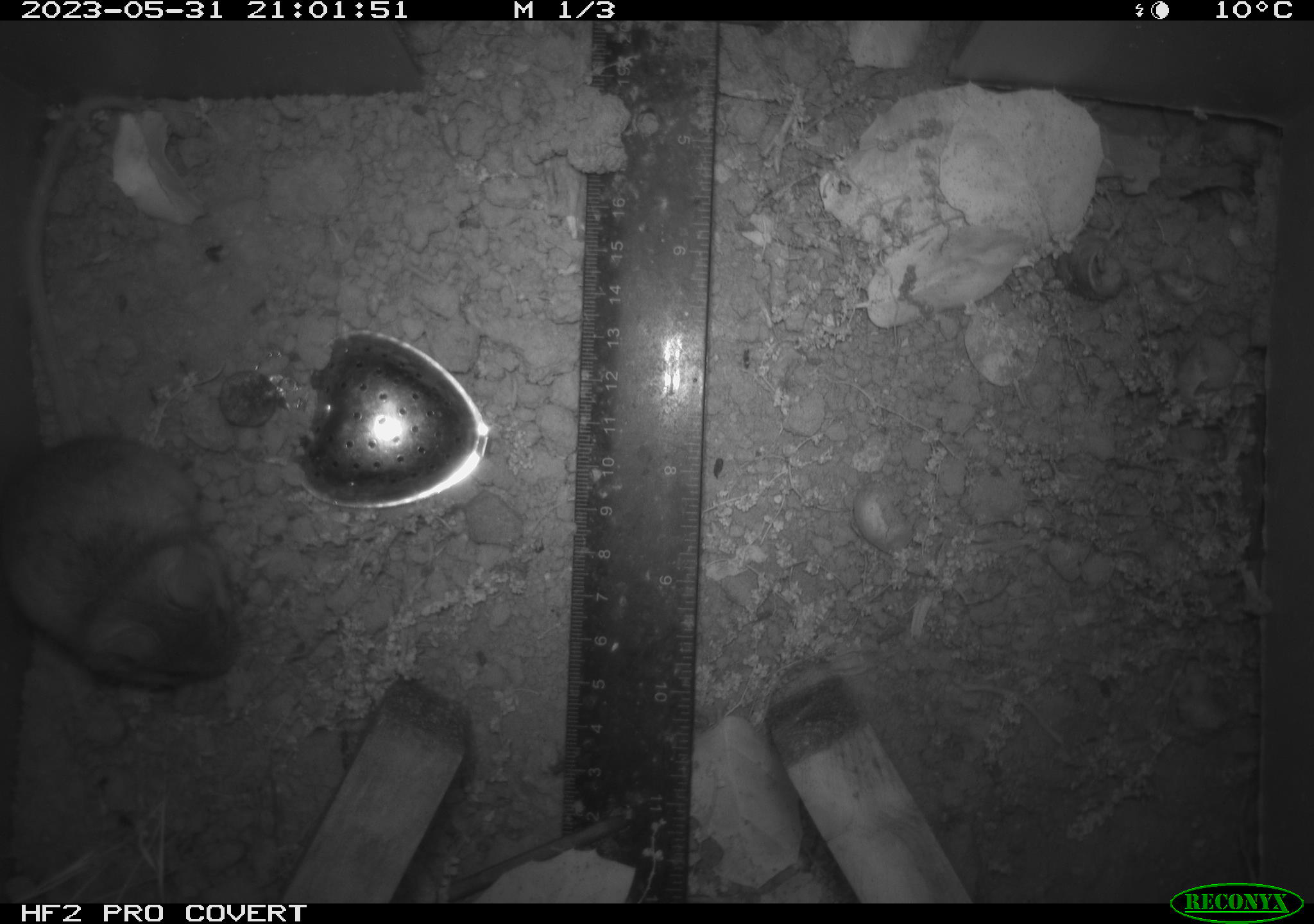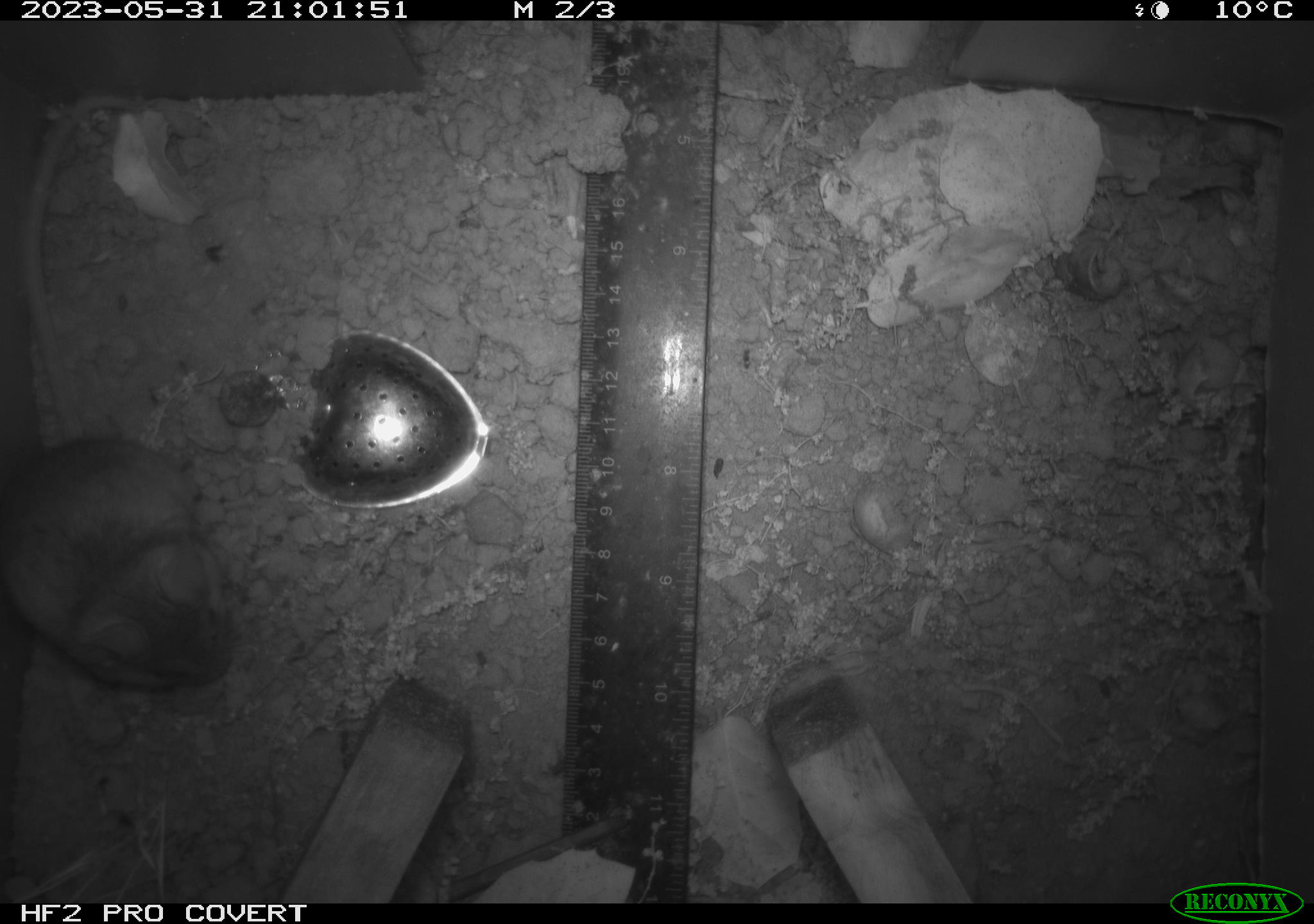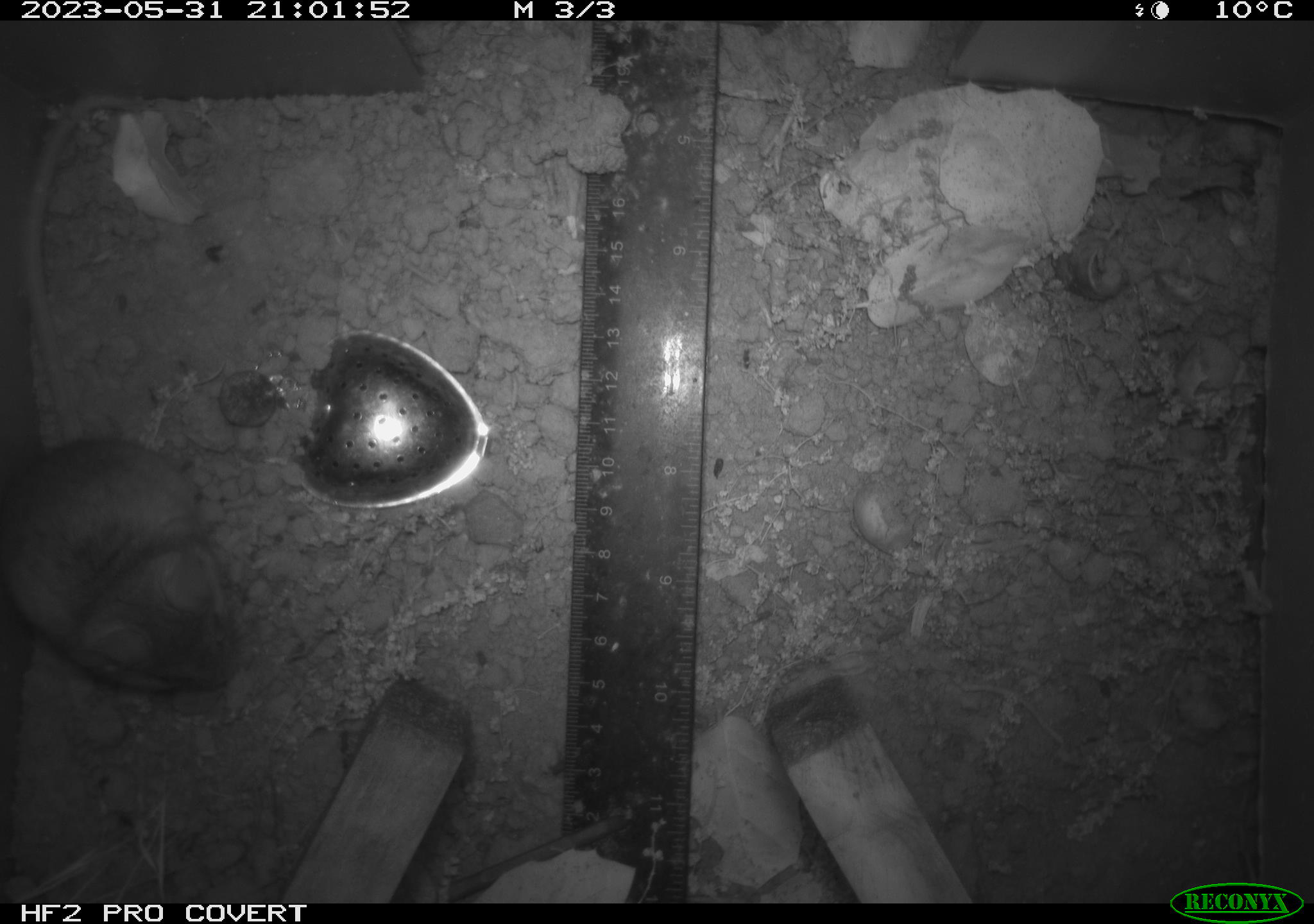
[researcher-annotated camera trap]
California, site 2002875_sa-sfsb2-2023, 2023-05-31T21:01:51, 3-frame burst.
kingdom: Animalia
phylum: Chordata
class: Mammalia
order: Rodentia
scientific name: Rodentia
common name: mouse species